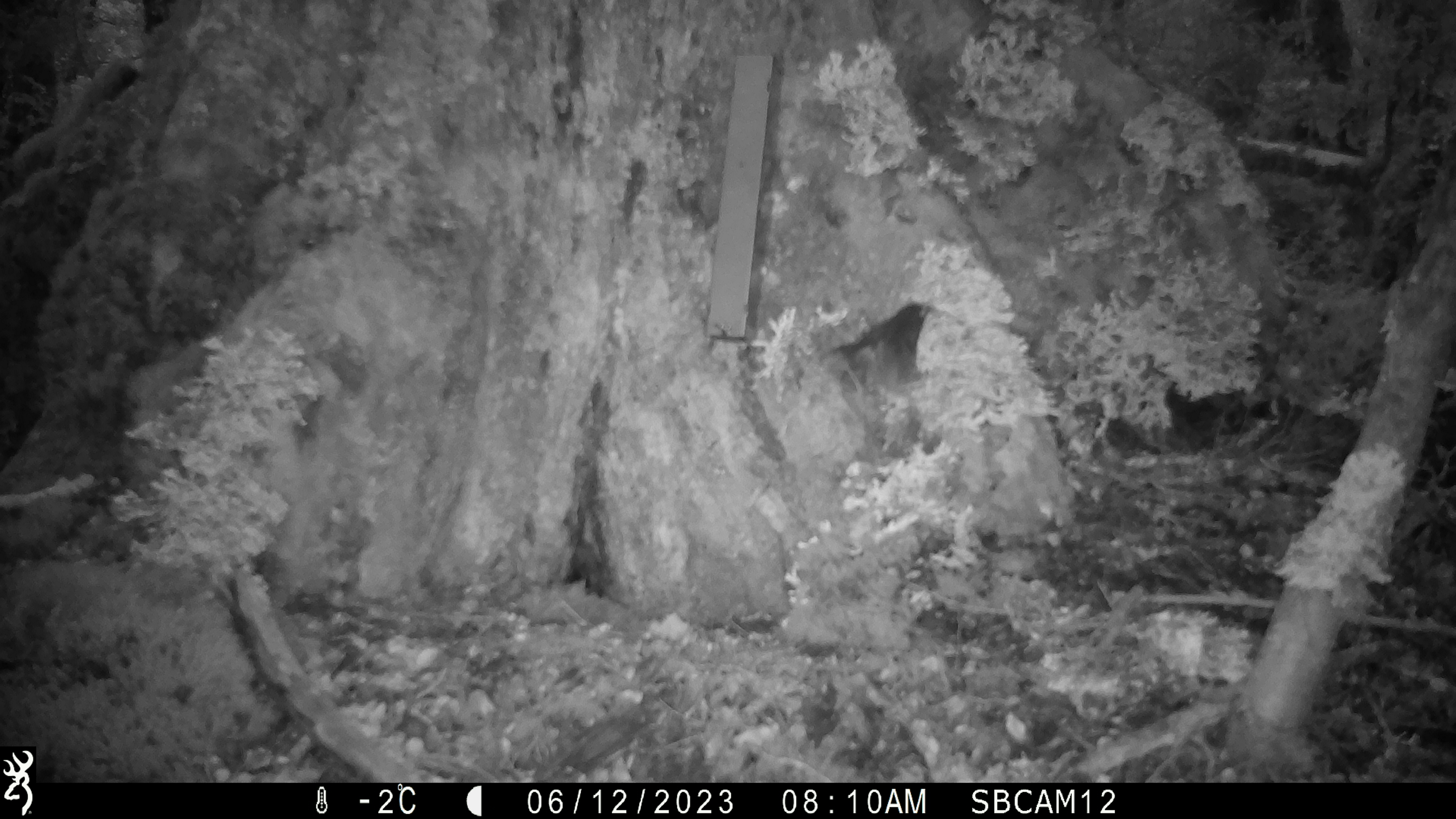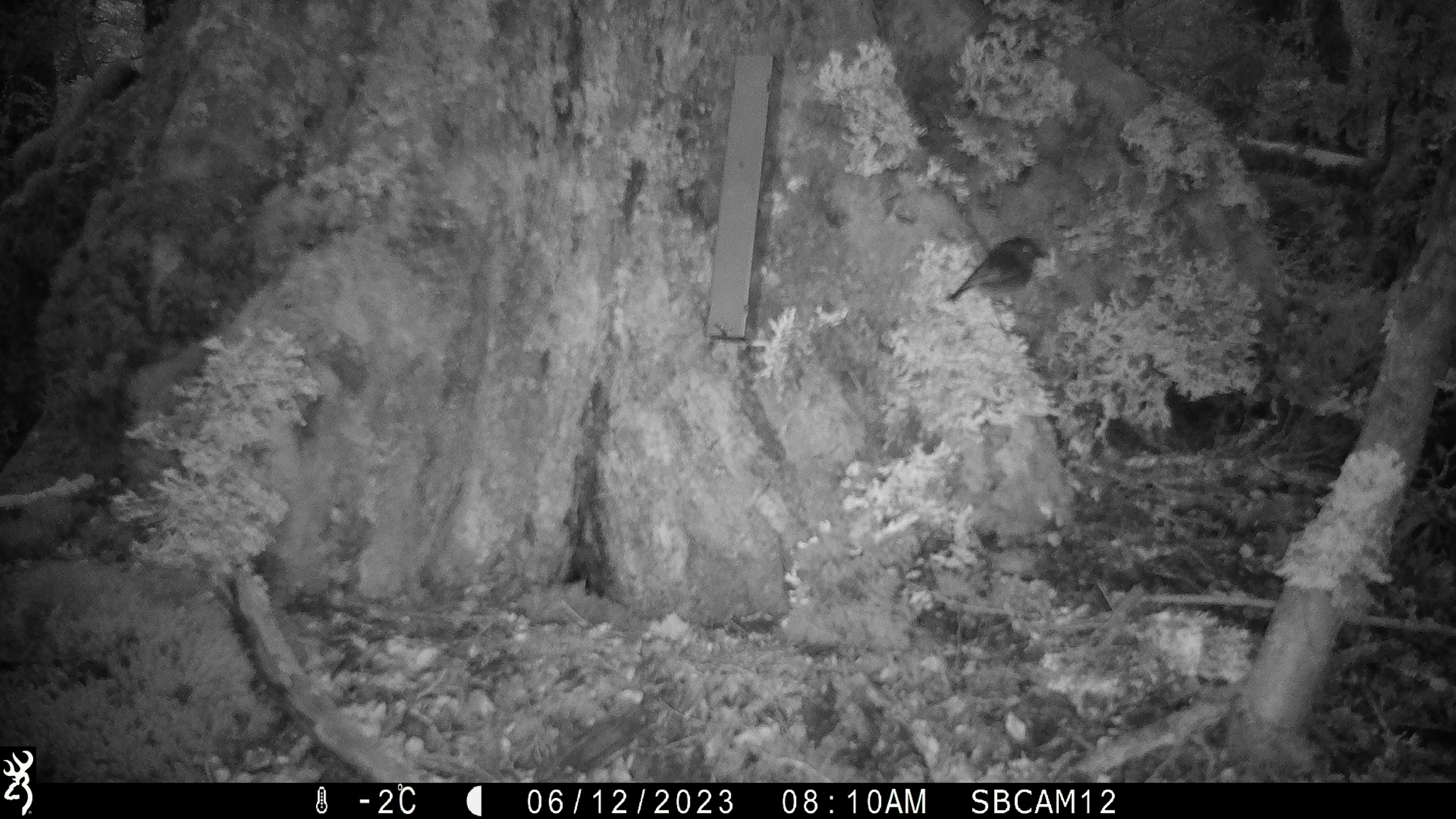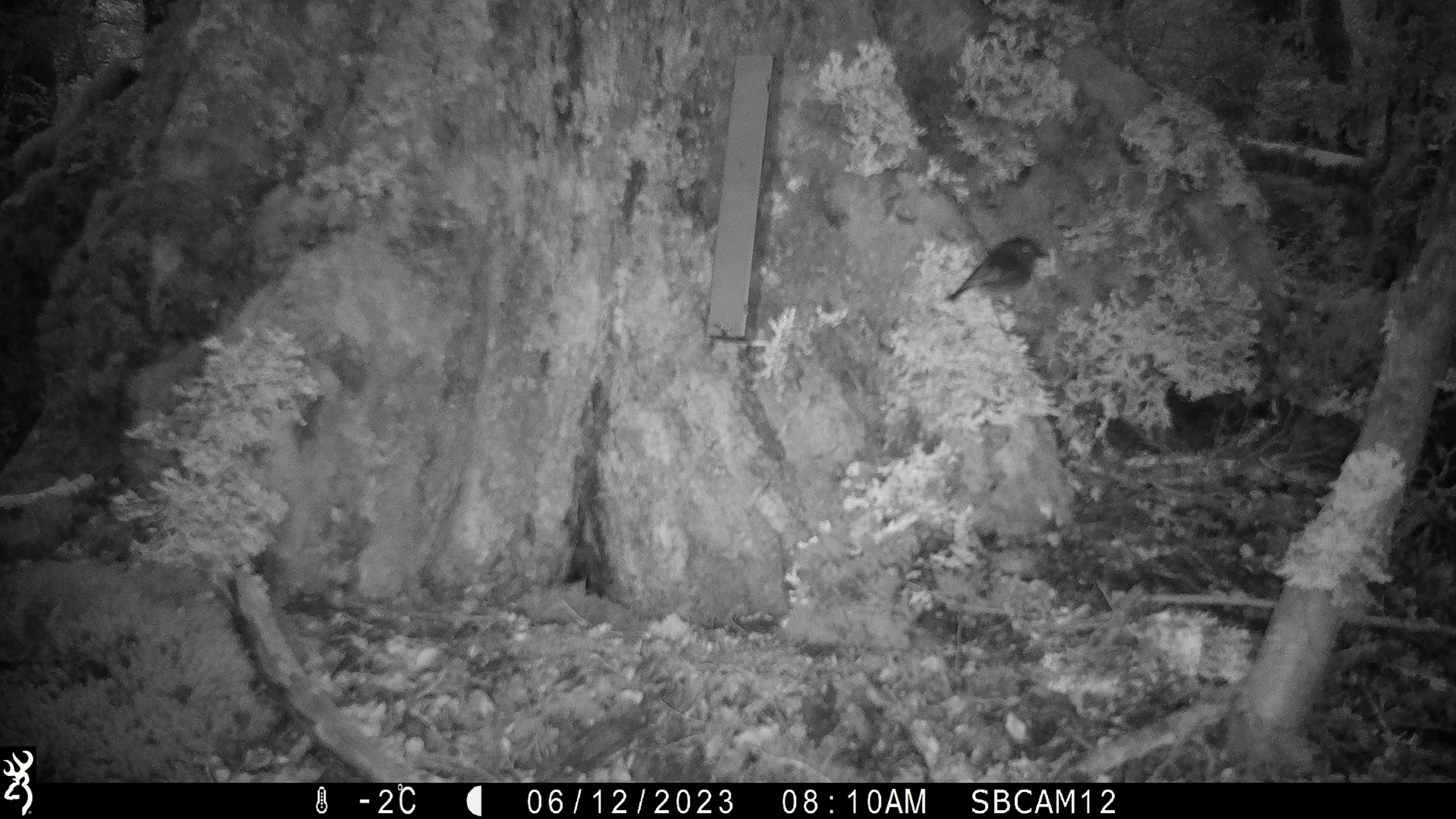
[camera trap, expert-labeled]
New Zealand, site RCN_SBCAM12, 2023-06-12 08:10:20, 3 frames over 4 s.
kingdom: Animalia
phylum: Chordata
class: Aves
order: Passeriformes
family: Petroicidae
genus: Petroica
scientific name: Petroica australis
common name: new zealand robin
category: robin